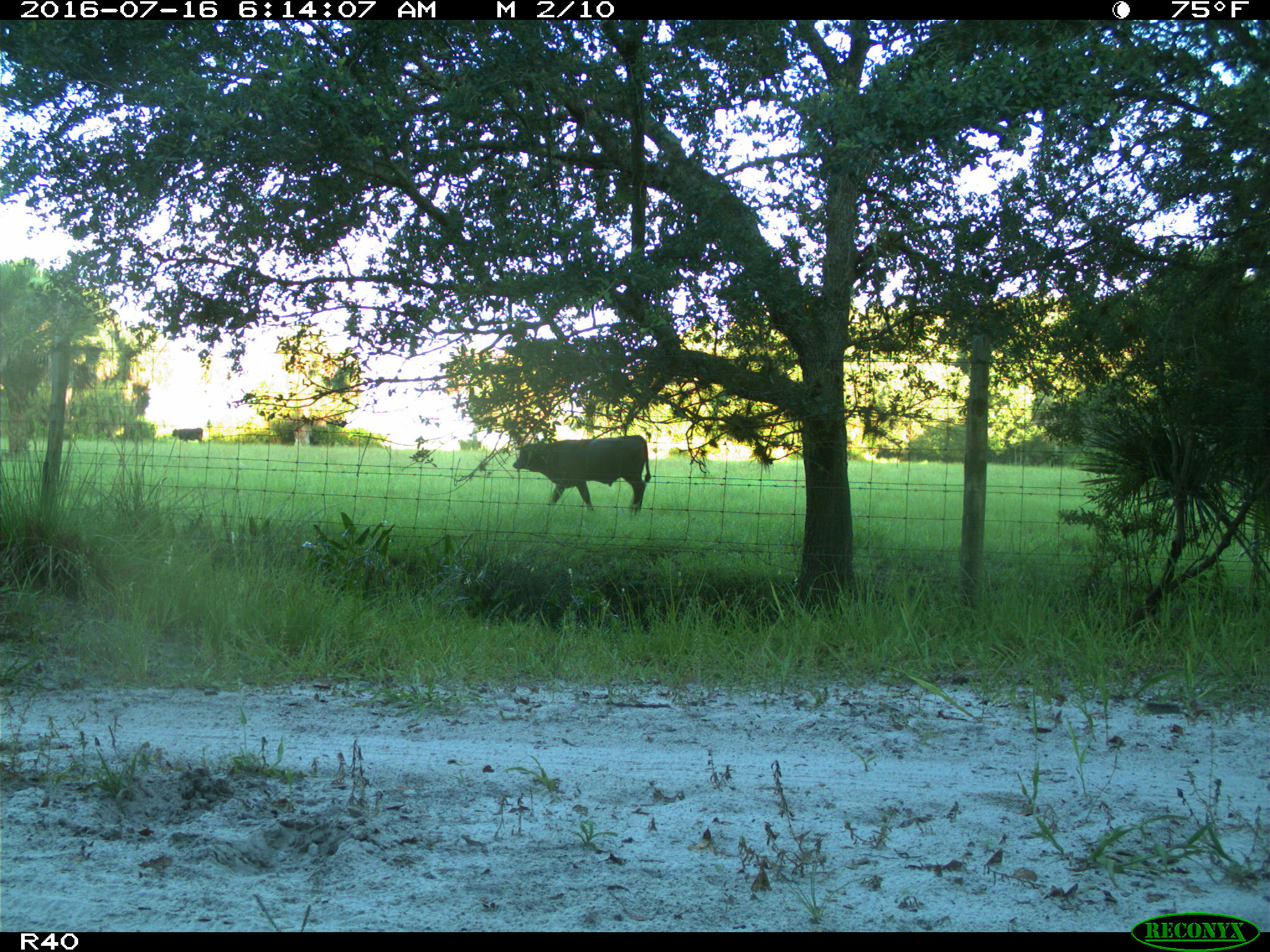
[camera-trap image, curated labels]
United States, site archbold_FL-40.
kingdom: Animalia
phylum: Chordata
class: Mammalia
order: Artiodactyla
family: Bovidae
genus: Bos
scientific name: Bos taurus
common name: domestic cow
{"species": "Bos taurus (domestic cow)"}